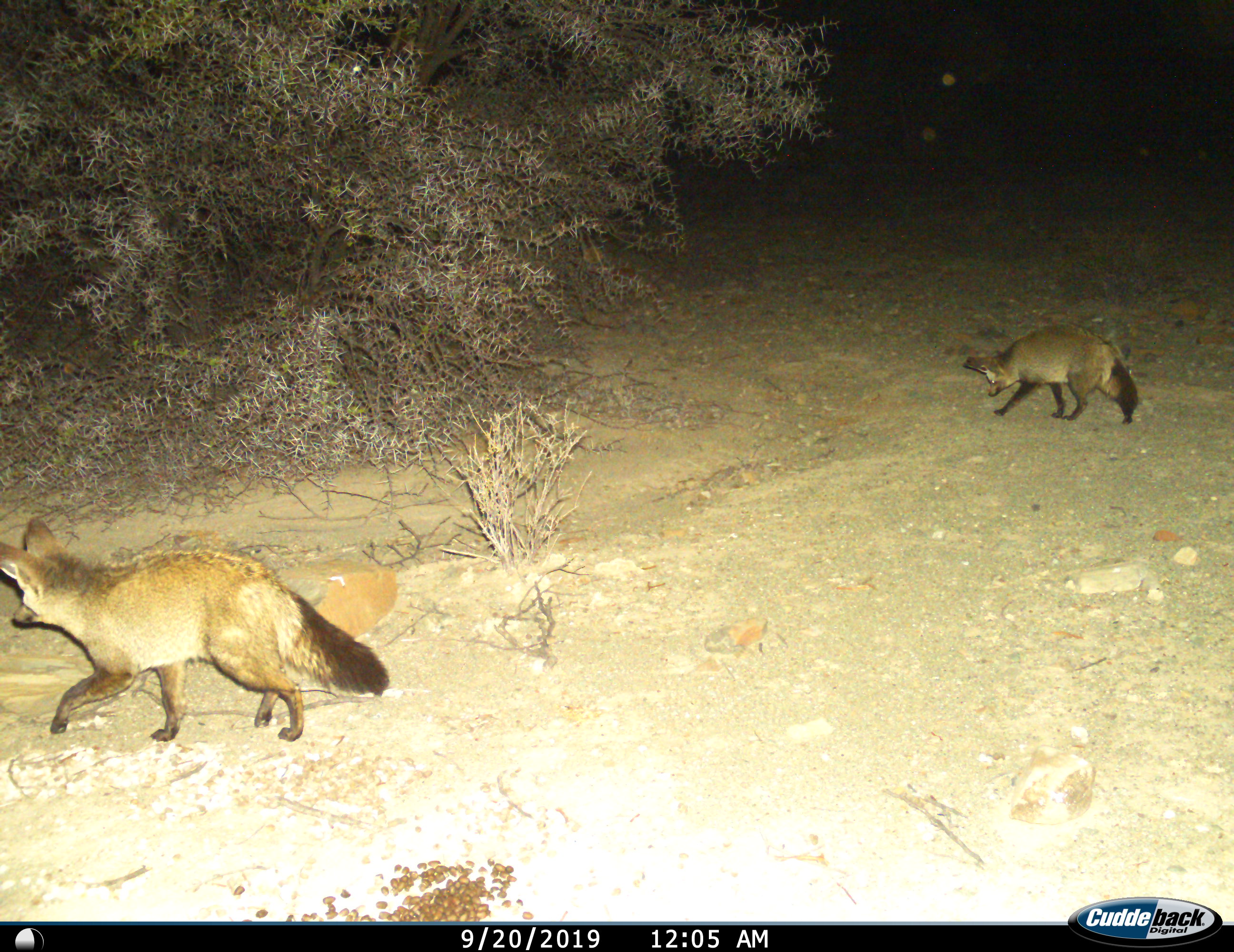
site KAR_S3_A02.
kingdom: Animalia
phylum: Chordata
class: Mammalia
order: Carnivora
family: Canidae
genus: Otocyon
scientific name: Otocyon megalotis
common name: bat-eared fox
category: foxbateared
Foxbateared (bat-eared fox) (Otocyon megalotis), count 2. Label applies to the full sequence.